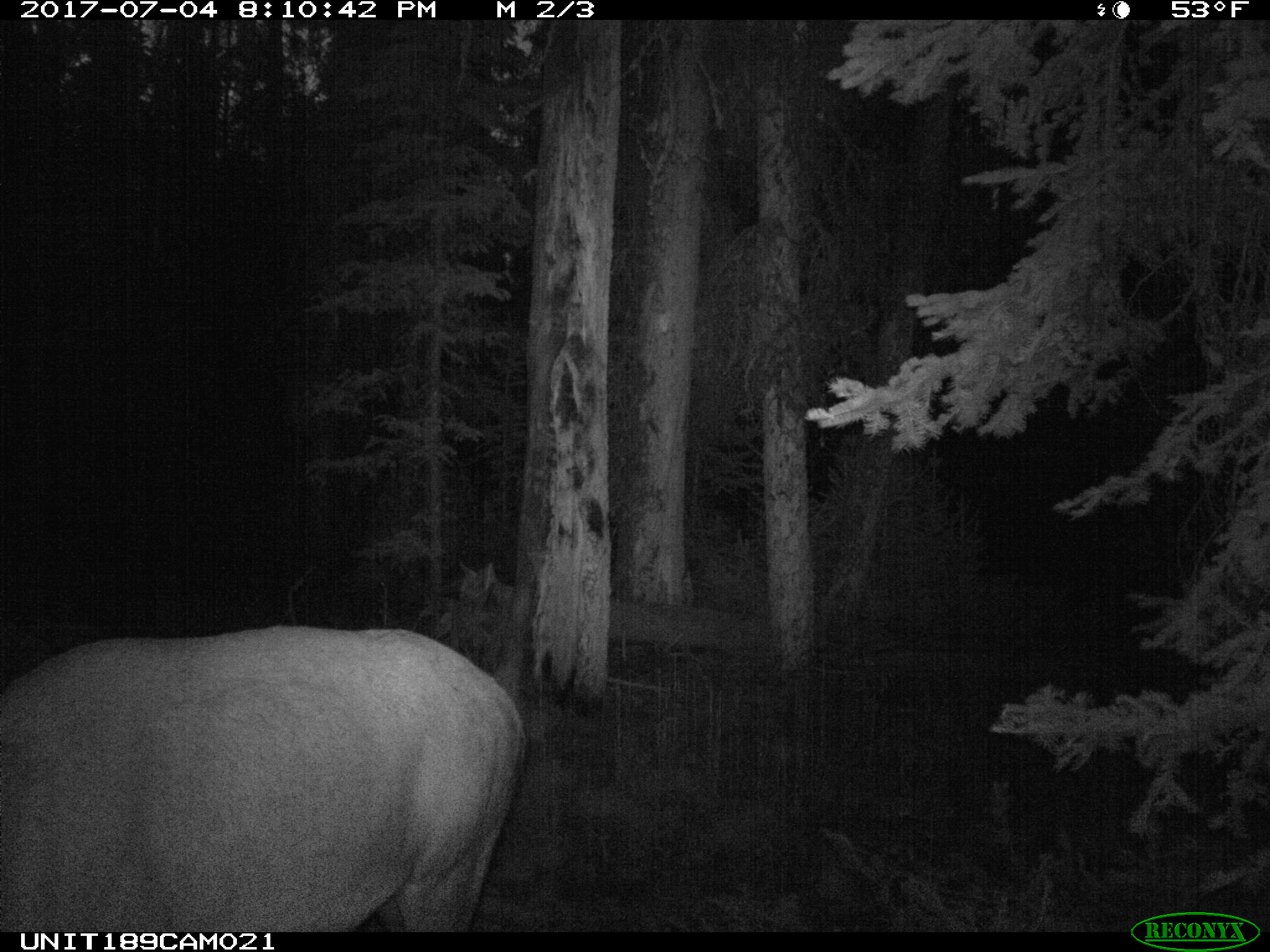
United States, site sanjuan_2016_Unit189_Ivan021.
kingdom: Animalia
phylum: Chordata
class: Mammalia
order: Artiodactyla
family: Cervidae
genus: Cervus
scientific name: Cervus elaphus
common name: red deer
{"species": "Cervus elaphus (red deer)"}